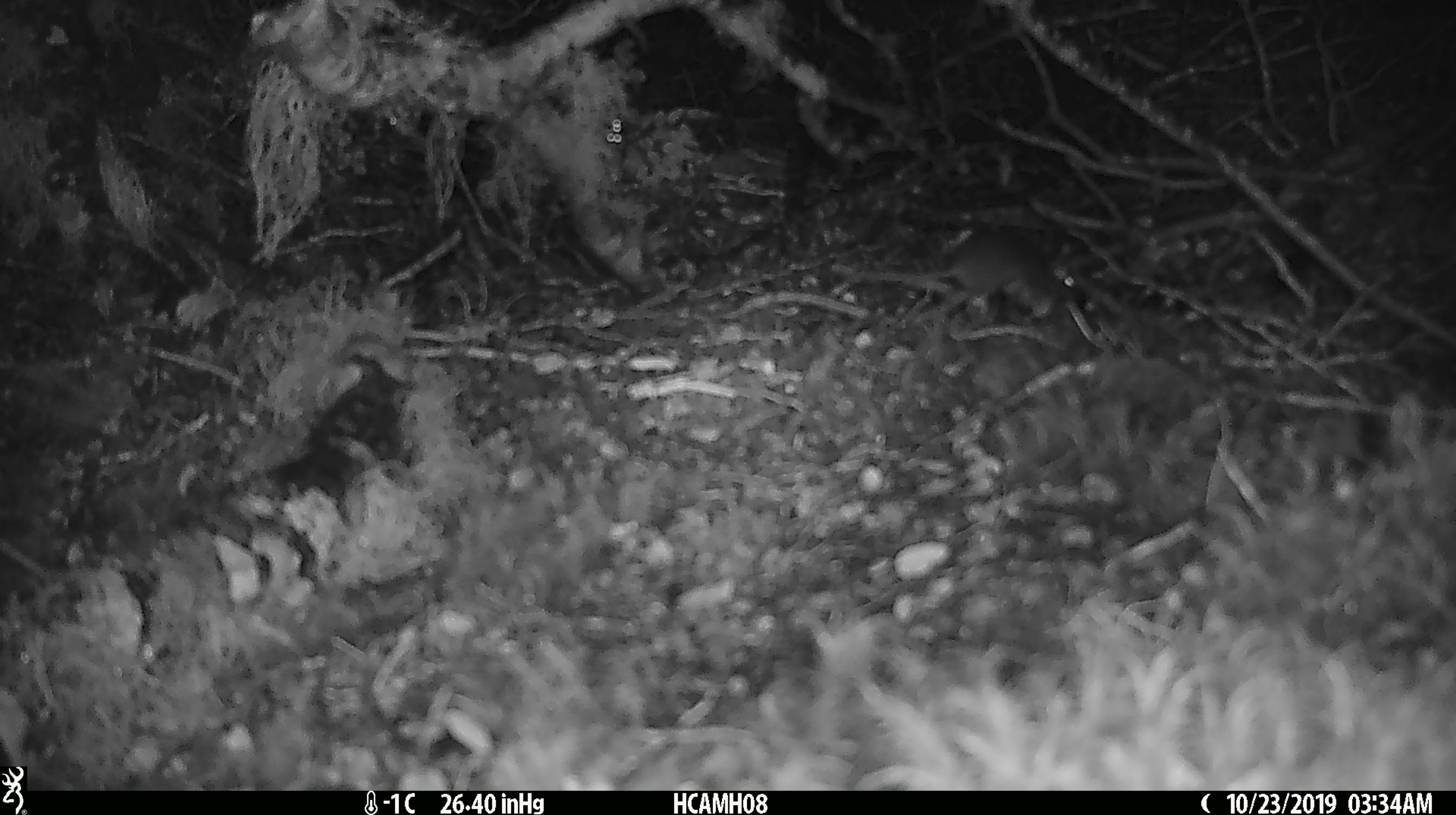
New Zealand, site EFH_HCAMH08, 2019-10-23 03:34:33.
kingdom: Animalia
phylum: Chordata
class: Mammalia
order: Rodentia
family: Muridae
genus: Mus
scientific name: Mus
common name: mouse